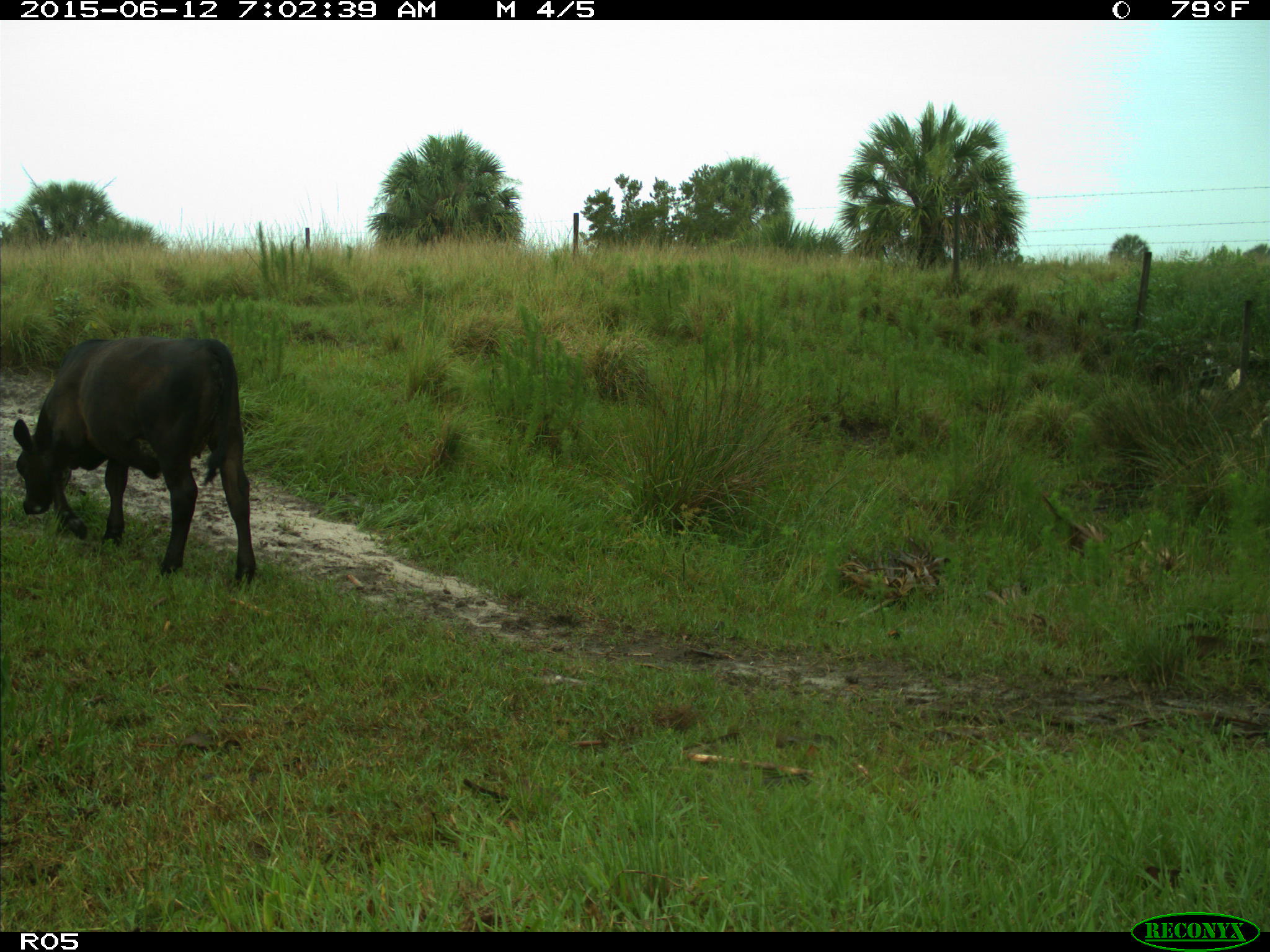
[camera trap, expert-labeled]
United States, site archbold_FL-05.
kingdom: Animalia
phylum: Chordata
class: Mammalia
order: Artiodactyla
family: Bovidae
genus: Bos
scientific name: Bos taurus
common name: domestic cow